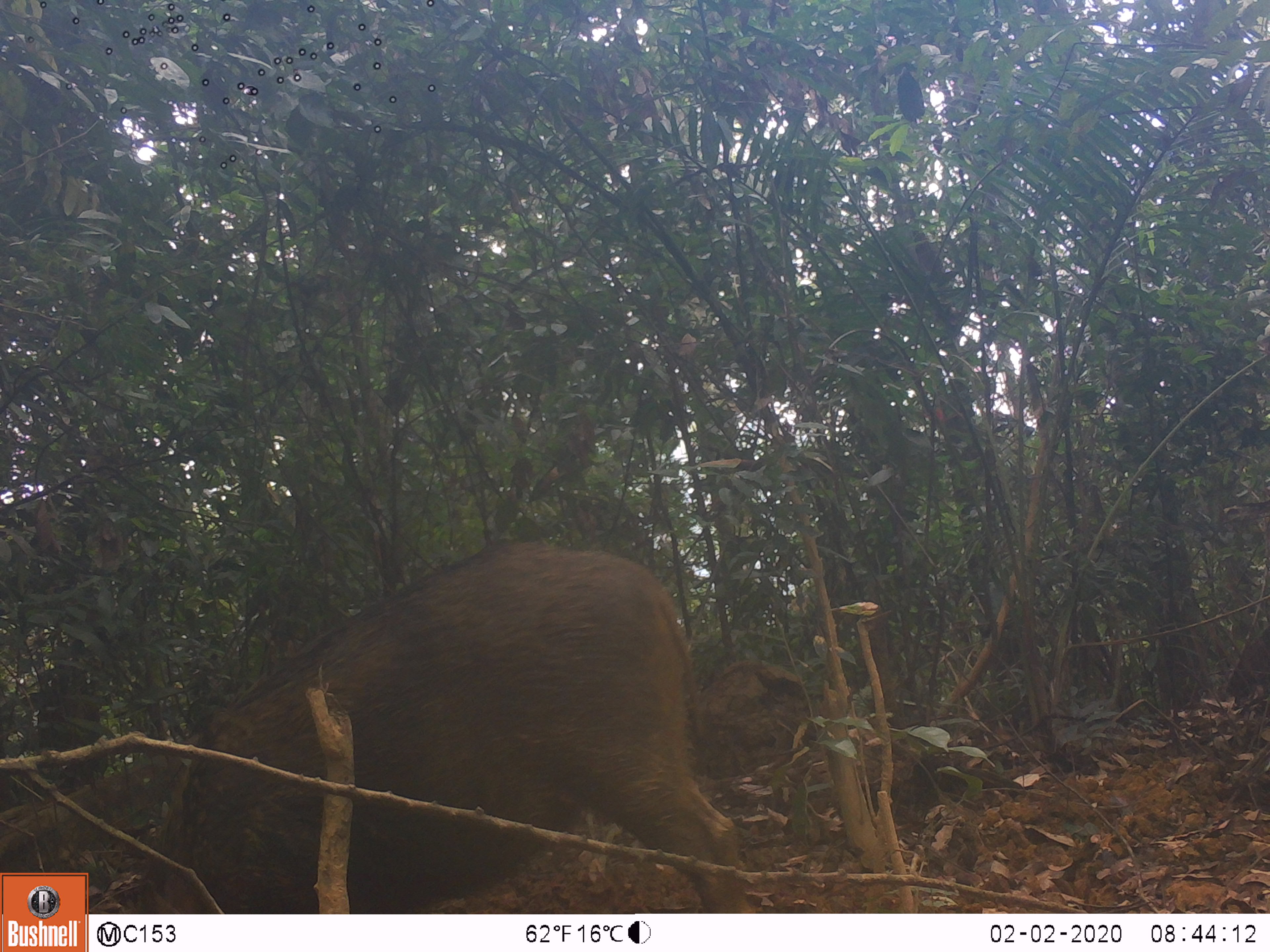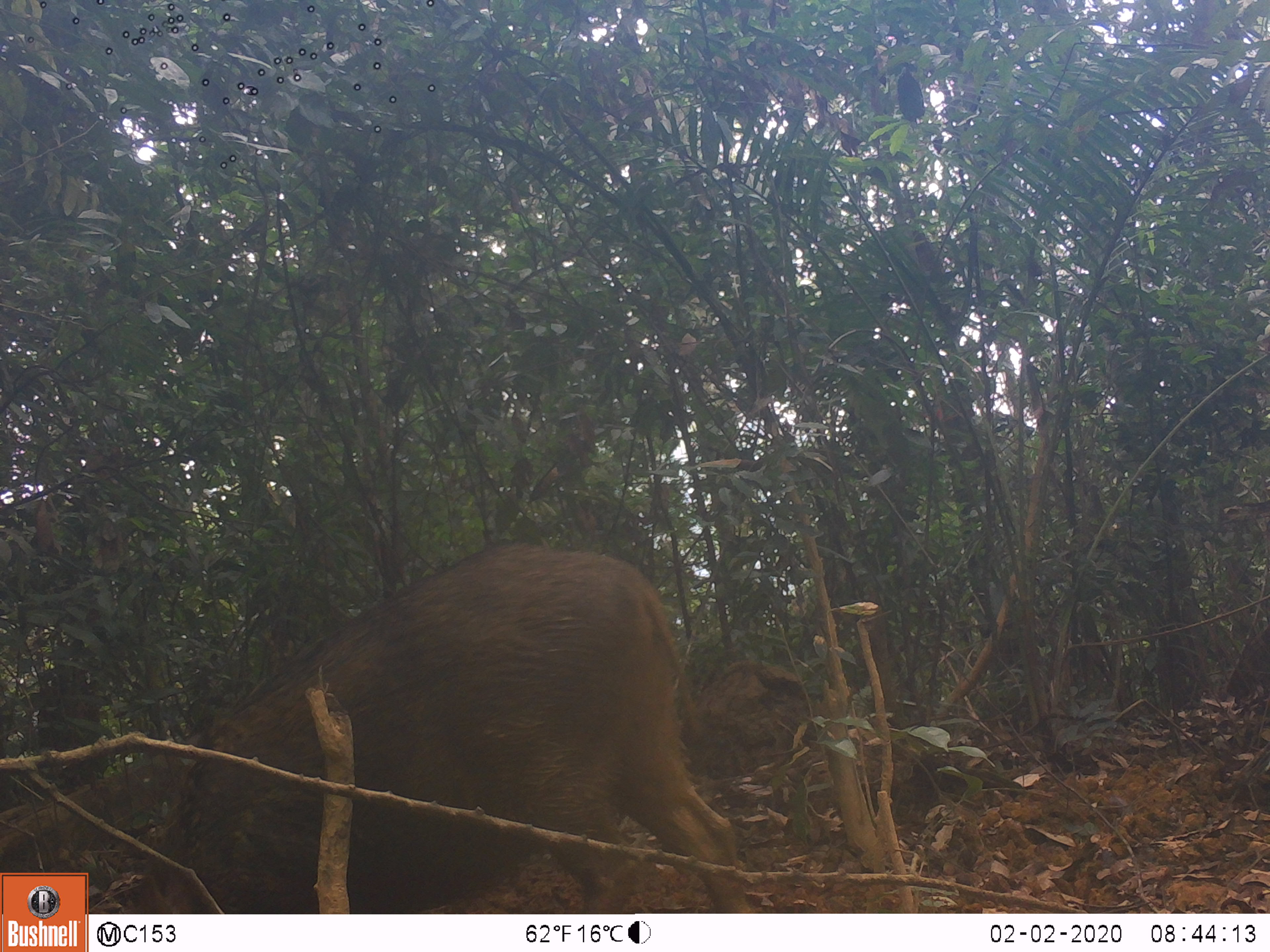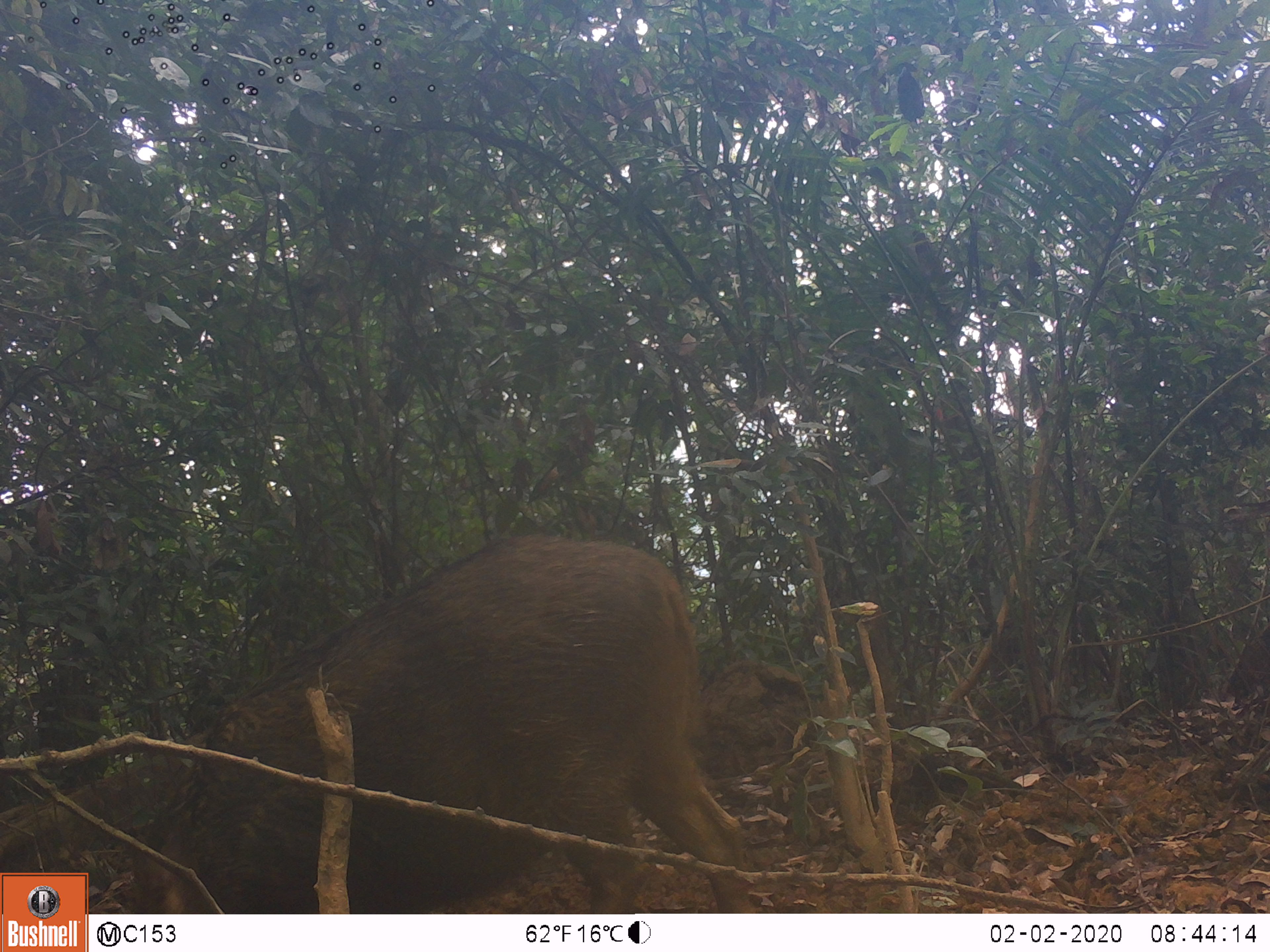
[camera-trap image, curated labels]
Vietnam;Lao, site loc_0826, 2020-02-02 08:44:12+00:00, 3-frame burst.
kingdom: Animalia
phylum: Chordata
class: Mammalia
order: Artiodactyla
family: Suidae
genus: Sus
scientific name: Sus scrofa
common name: eurasian wild pig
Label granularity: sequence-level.